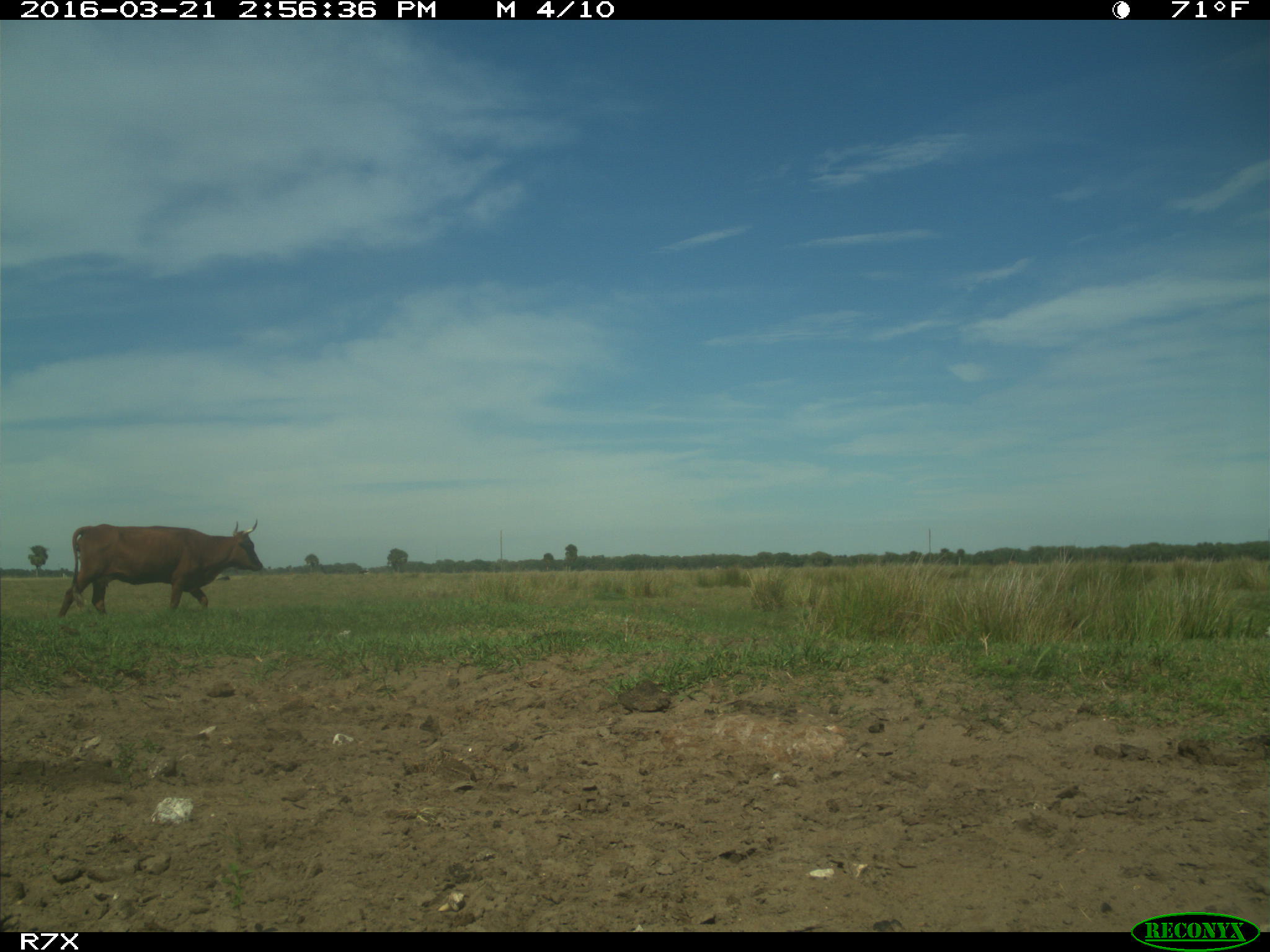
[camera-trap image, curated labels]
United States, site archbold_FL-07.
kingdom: Animalia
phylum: Chordata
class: Mammalia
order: Artiodactyla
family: Bovidae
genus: Bos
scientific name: Bos taurus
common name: domestic cow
Bos taurus (domestic cow).